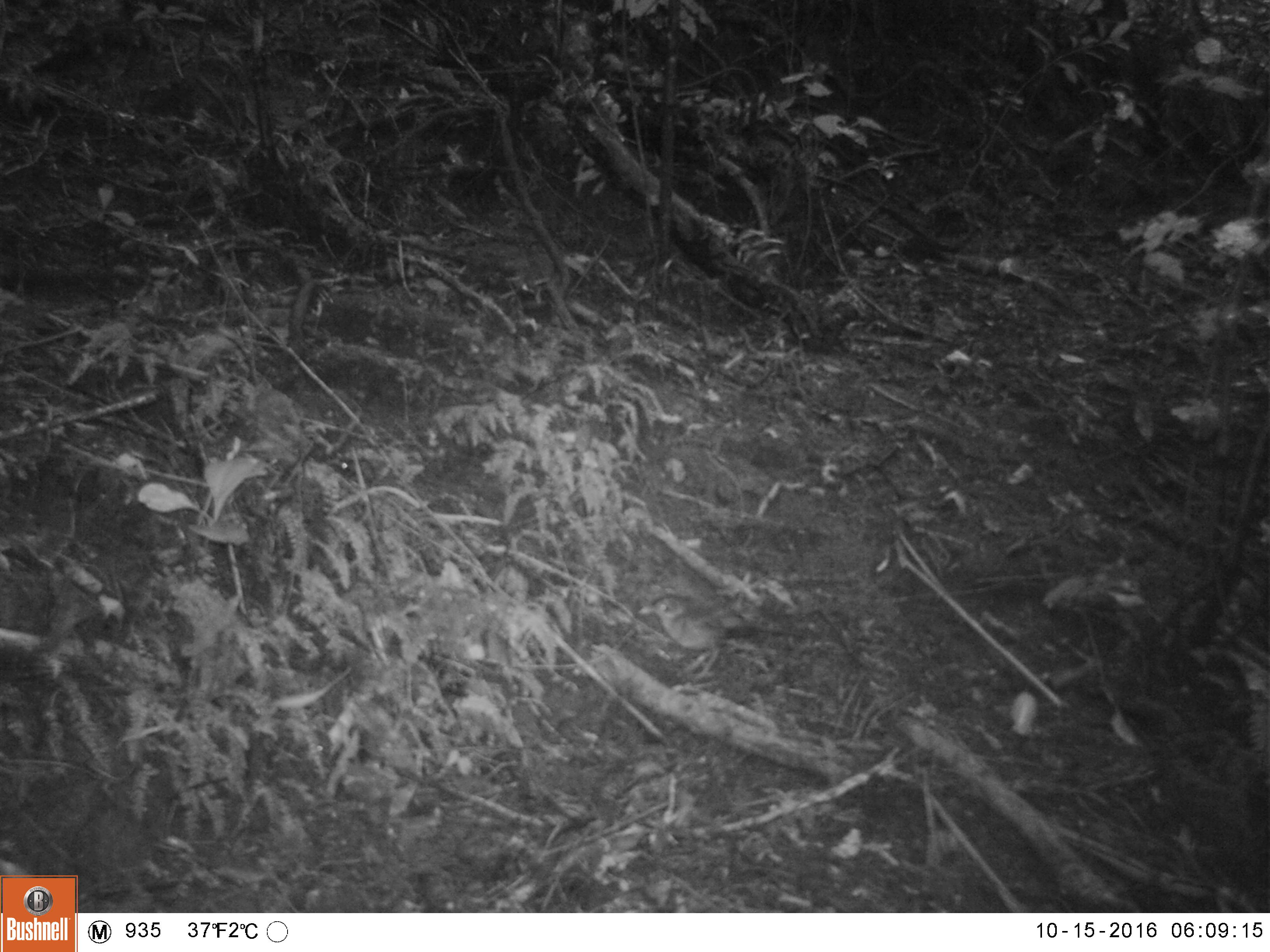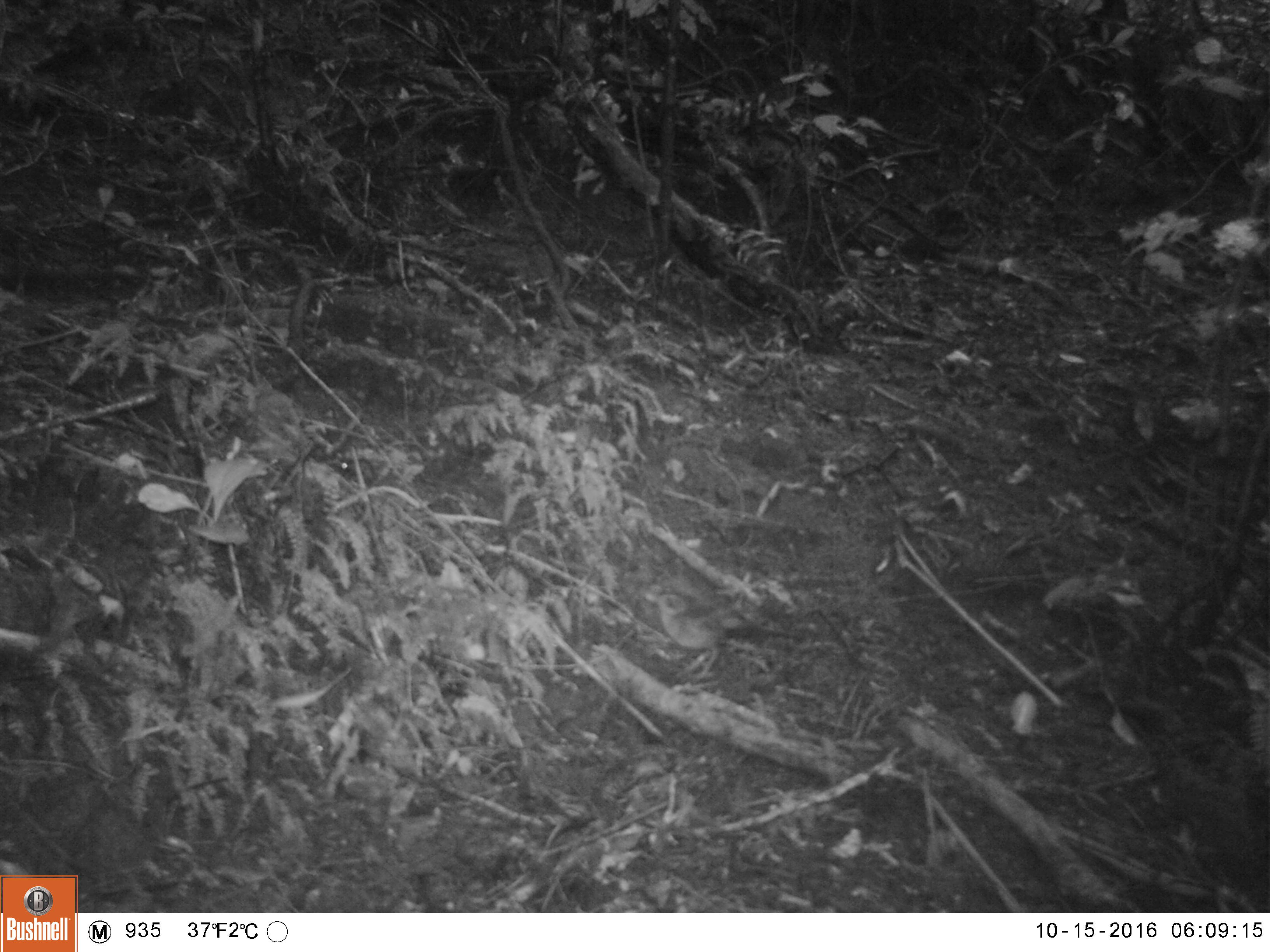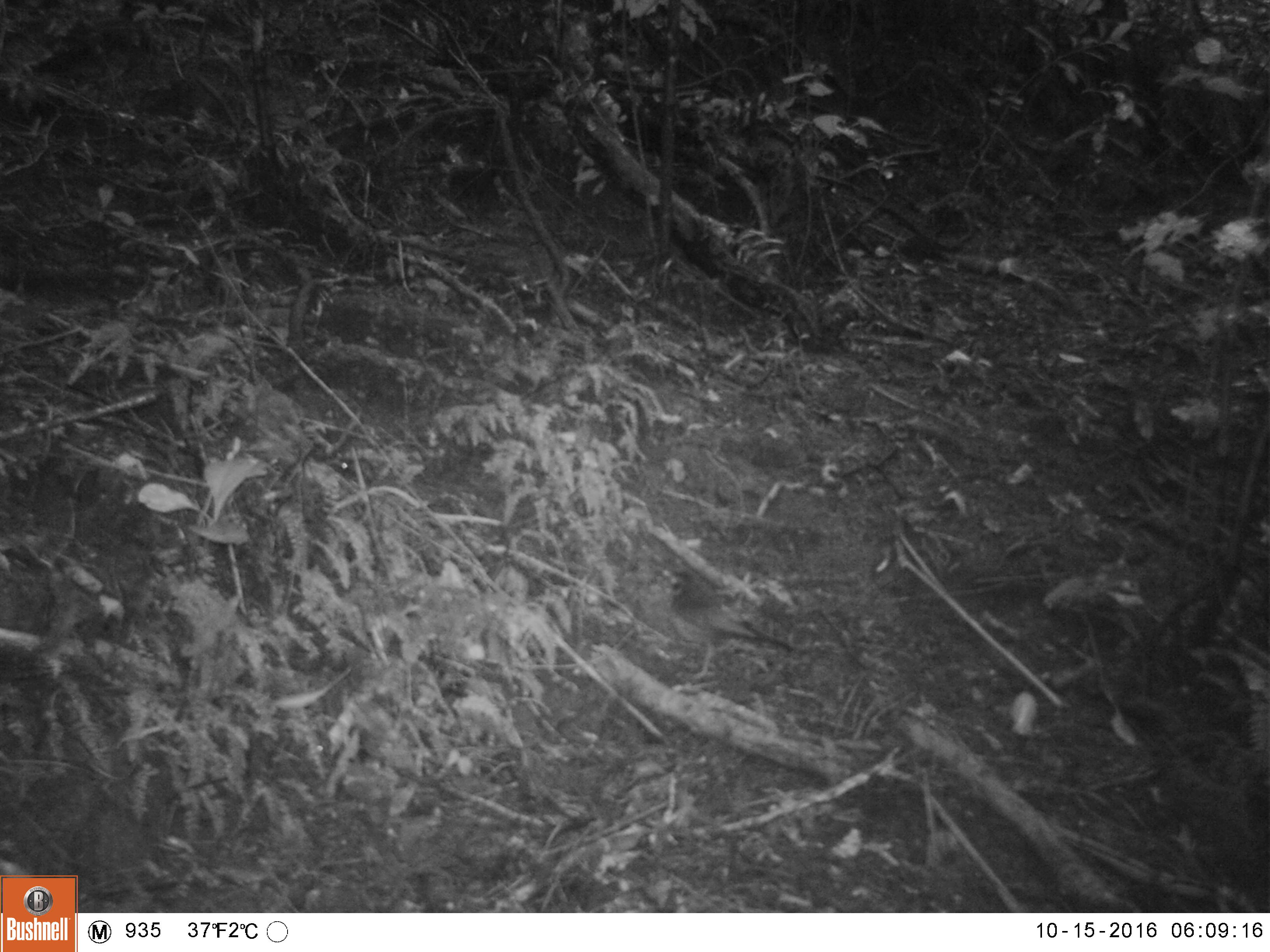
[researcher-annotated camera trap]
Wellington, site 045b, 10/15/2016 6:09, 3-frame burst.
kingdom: Animalia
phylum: Chordata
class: Aves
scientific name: Aves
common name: bird